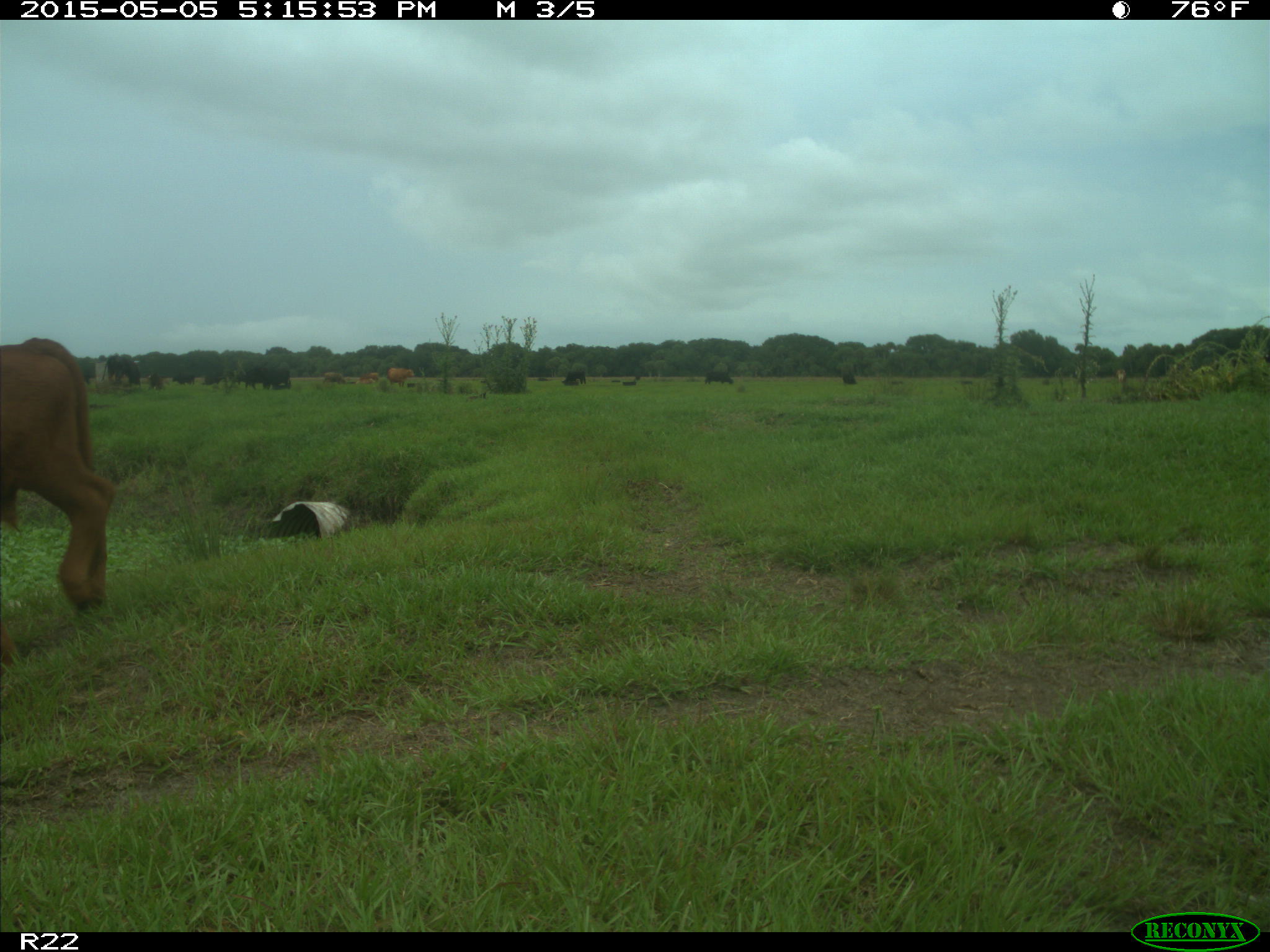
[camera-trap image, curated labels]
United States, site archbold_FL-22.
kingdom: Animalia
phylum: Chordata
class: Mammalia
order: Artiodactyla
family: Bovidae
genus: Bos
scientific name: Bos taurus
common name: domestic cow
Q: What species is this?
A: Bos taurus (domestic cow).